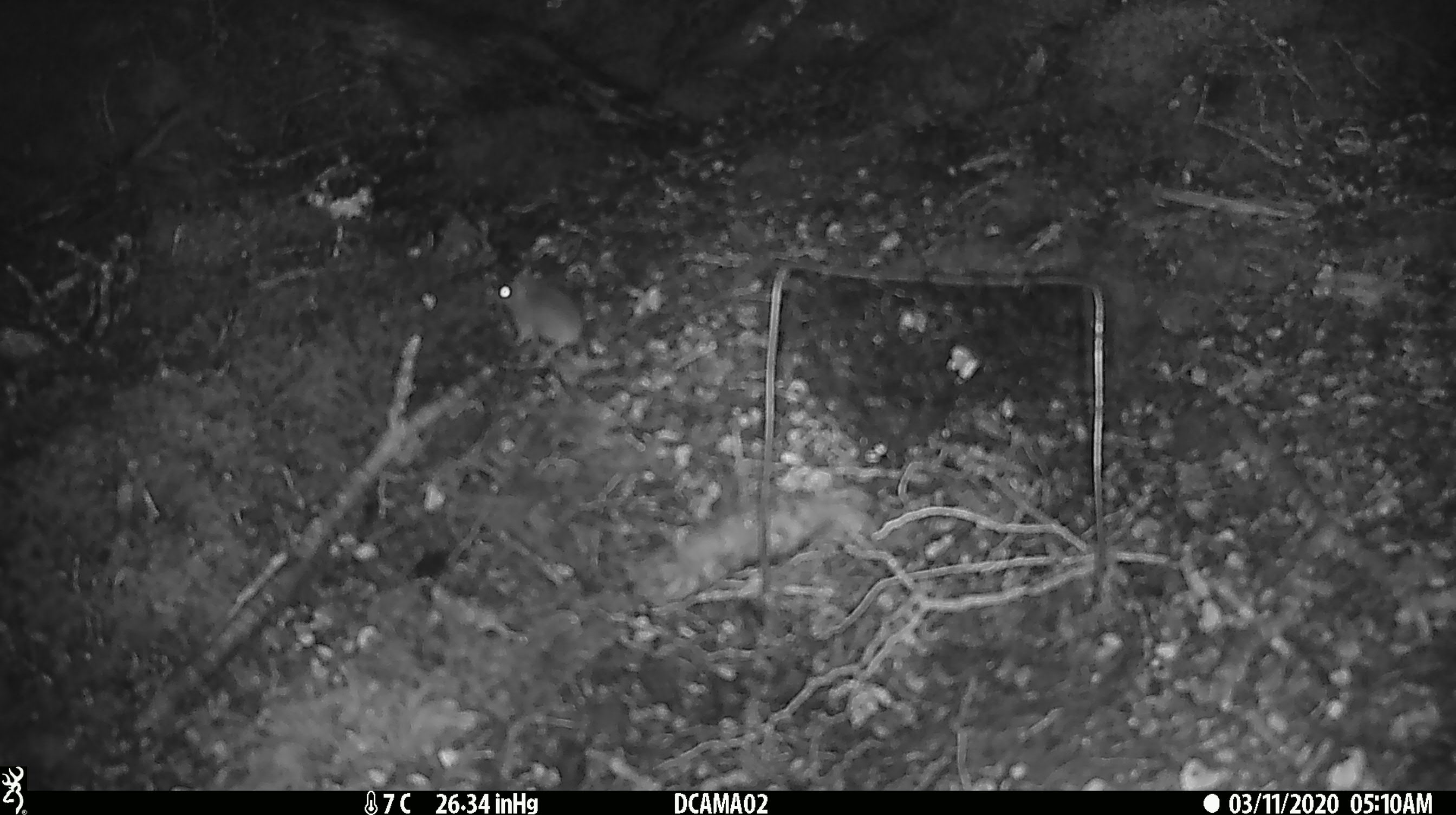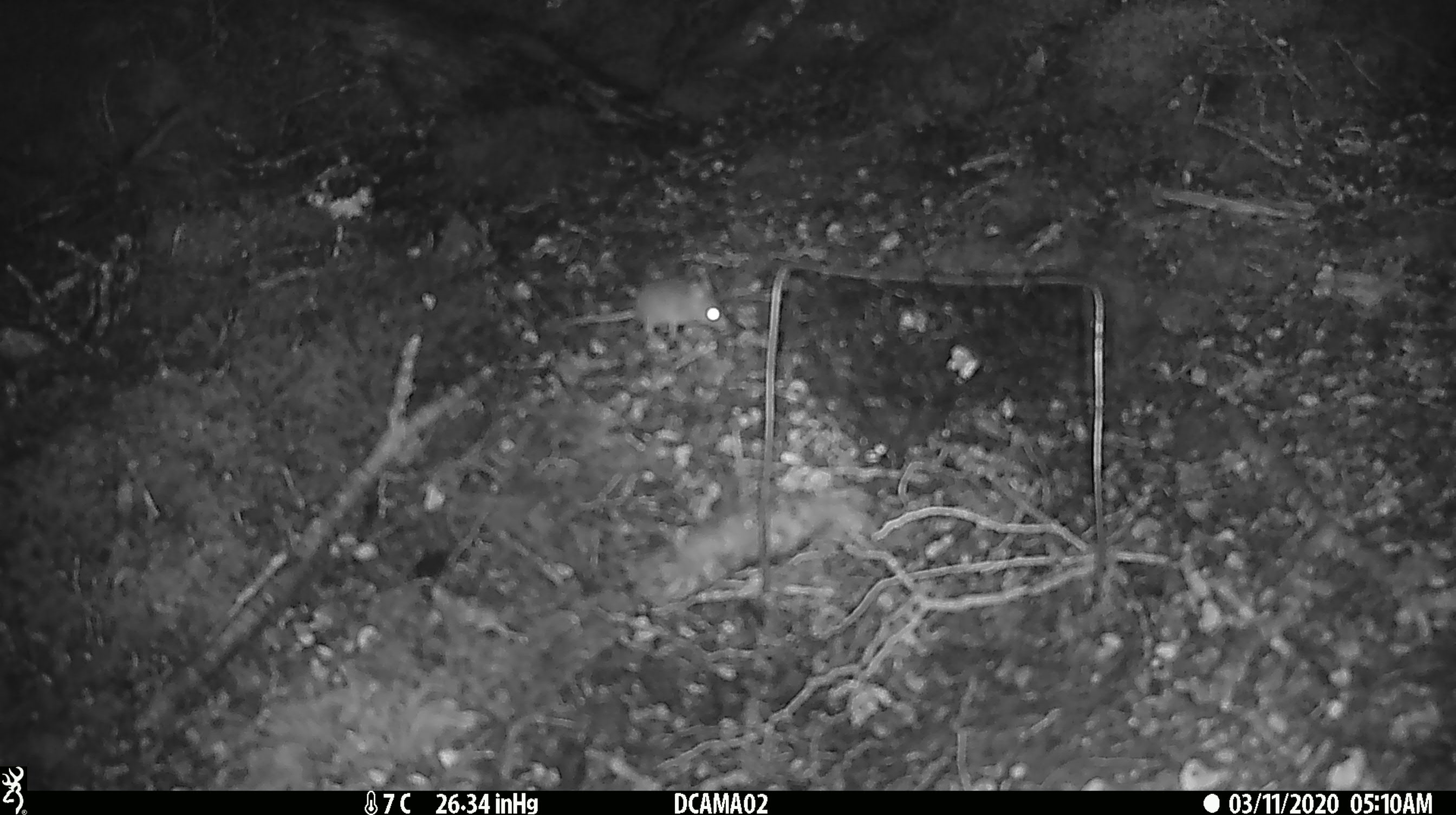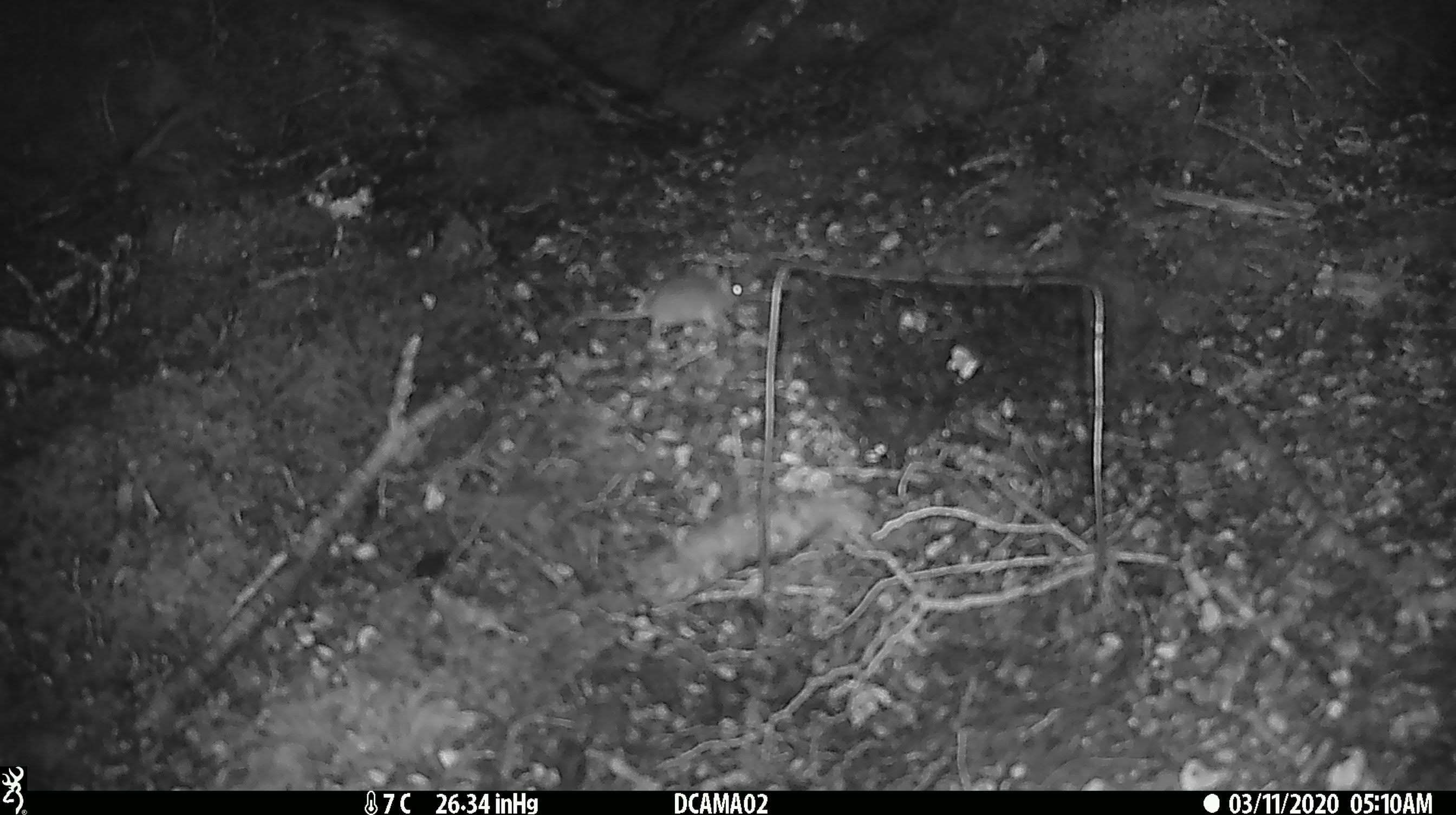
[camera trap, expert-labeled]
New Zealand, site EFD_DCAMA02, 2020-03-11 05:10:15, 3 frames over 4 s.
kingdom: Animalia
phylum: Chordata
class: Mammalia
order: Rodentia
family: Muridae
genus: Mus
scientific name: Mus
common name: mouse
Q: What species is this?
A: Mouse (Mus).